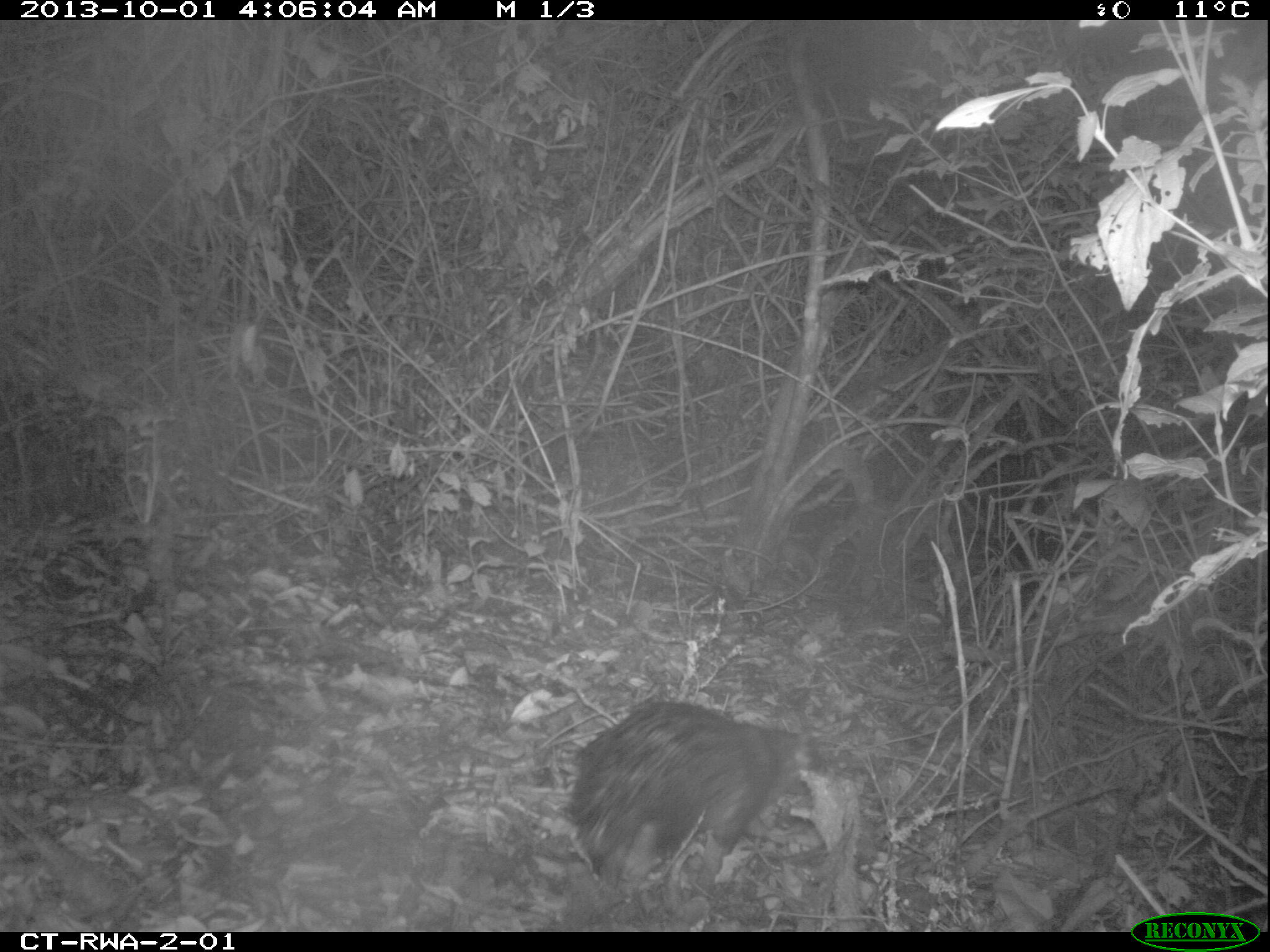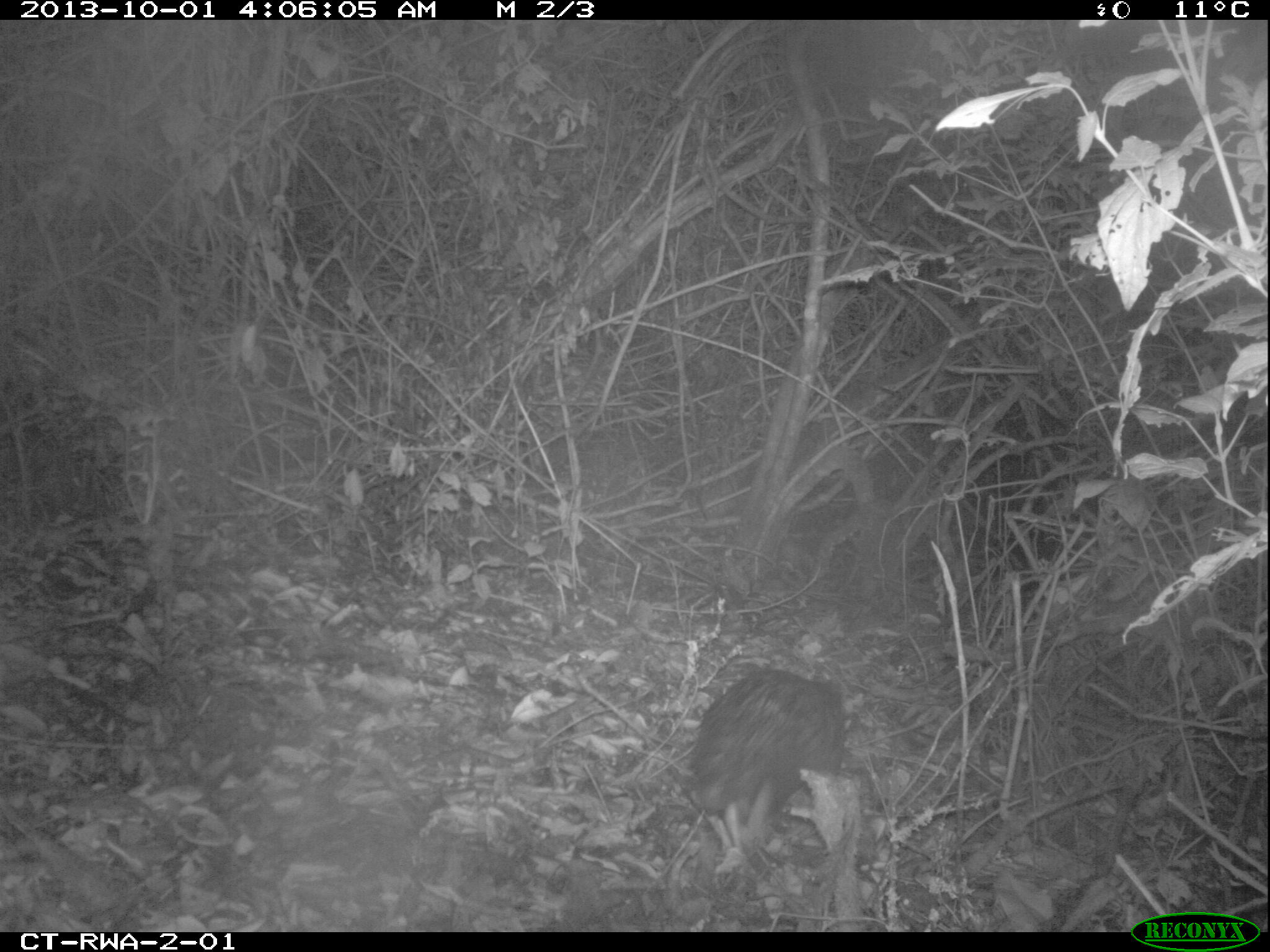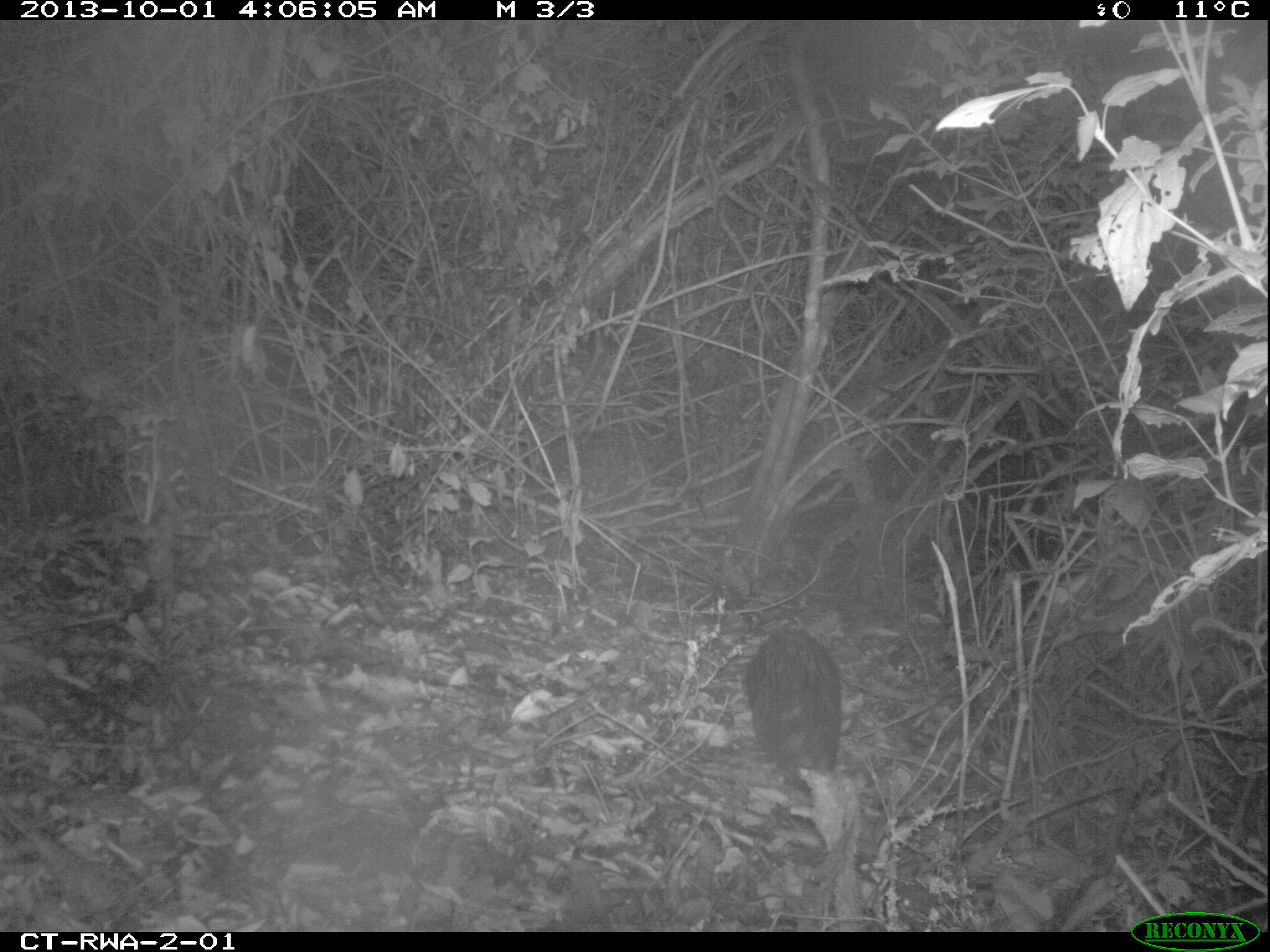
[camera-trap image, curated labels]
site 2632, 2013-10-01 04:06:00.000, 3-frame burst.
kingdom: Animalia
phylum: Chordata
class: Mammalia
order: Rodentia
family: Hystricidae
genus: Atherurus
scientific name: Atherurus africanus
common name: african brush-tailed porcupine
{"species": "Atherurus africanus (african brush-tailed porcupine)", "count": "1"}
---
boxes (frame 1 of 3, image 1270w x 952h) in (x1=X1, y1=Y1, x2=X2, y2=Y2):
atherurus africanus: (x1=557, y1=698, x2=831, y2=922)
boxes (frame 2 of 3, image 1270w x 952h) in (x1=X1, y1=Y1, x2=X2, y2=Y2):
atherurus africanus: (x1=688, y1=663, x2=846, y2=879)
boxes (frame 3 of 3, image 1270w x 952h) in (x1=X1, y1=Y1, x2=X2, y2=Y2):
atherurus africanus: (x1=736, y1=623, x2=843, y2=785)